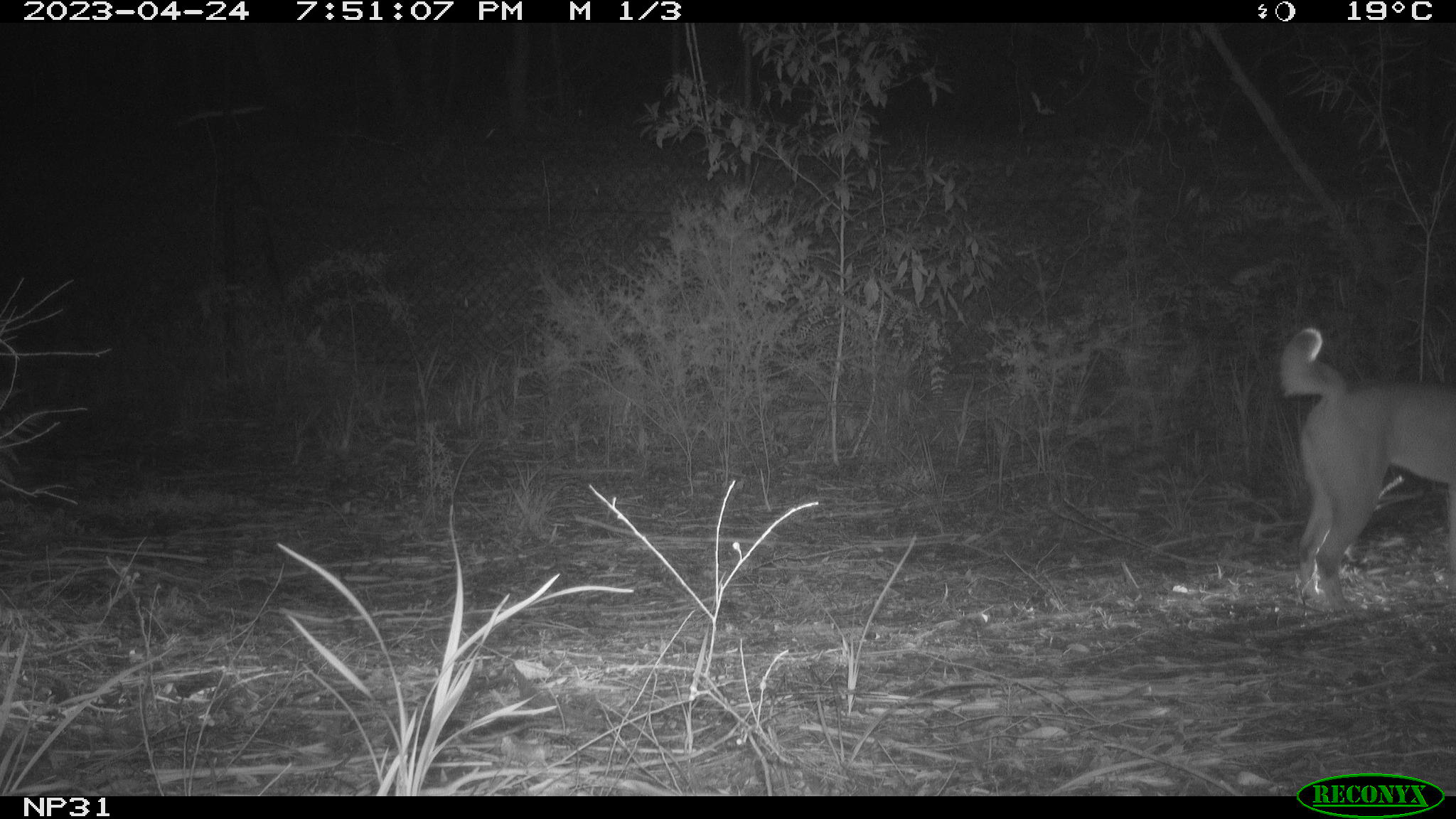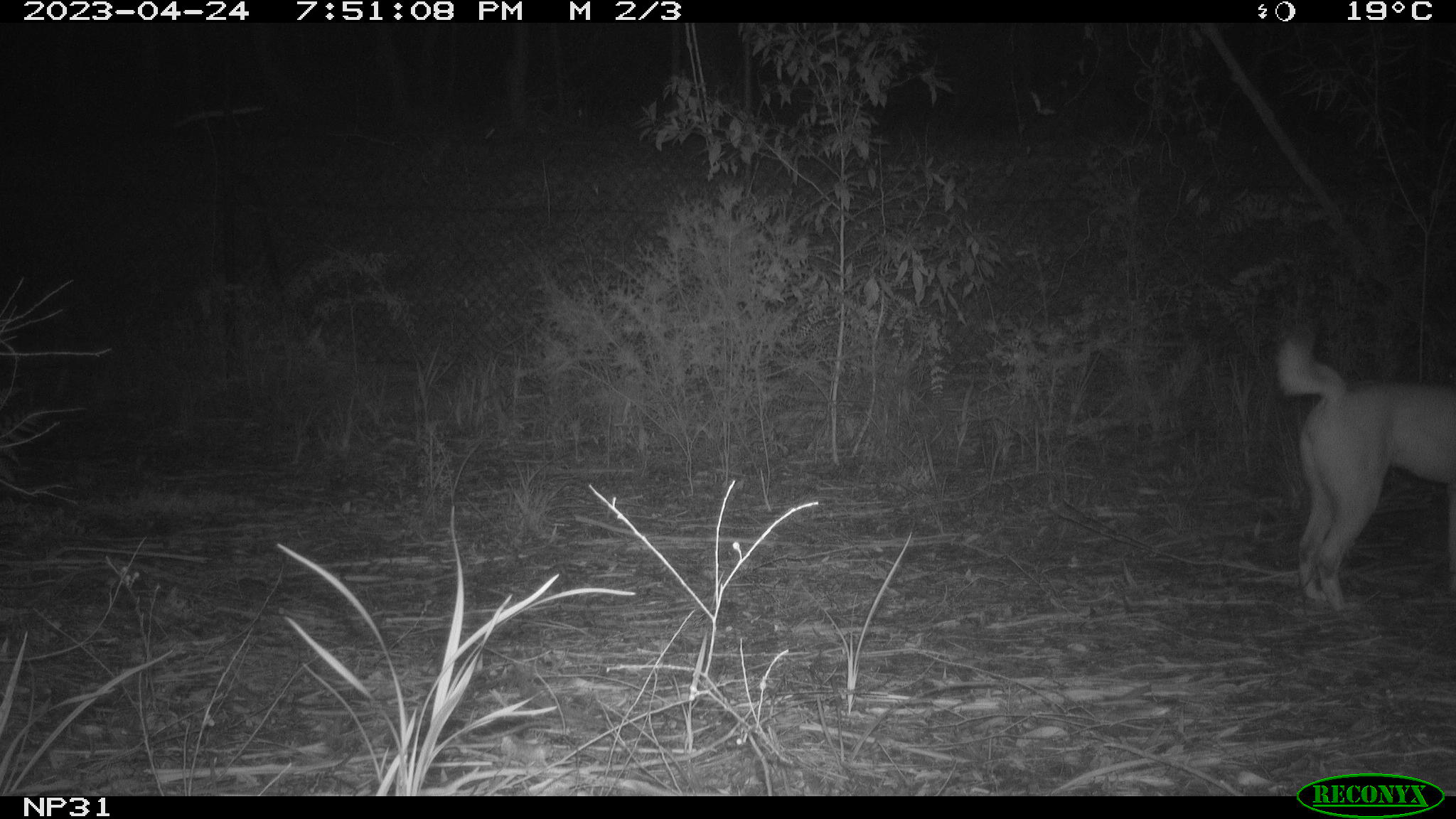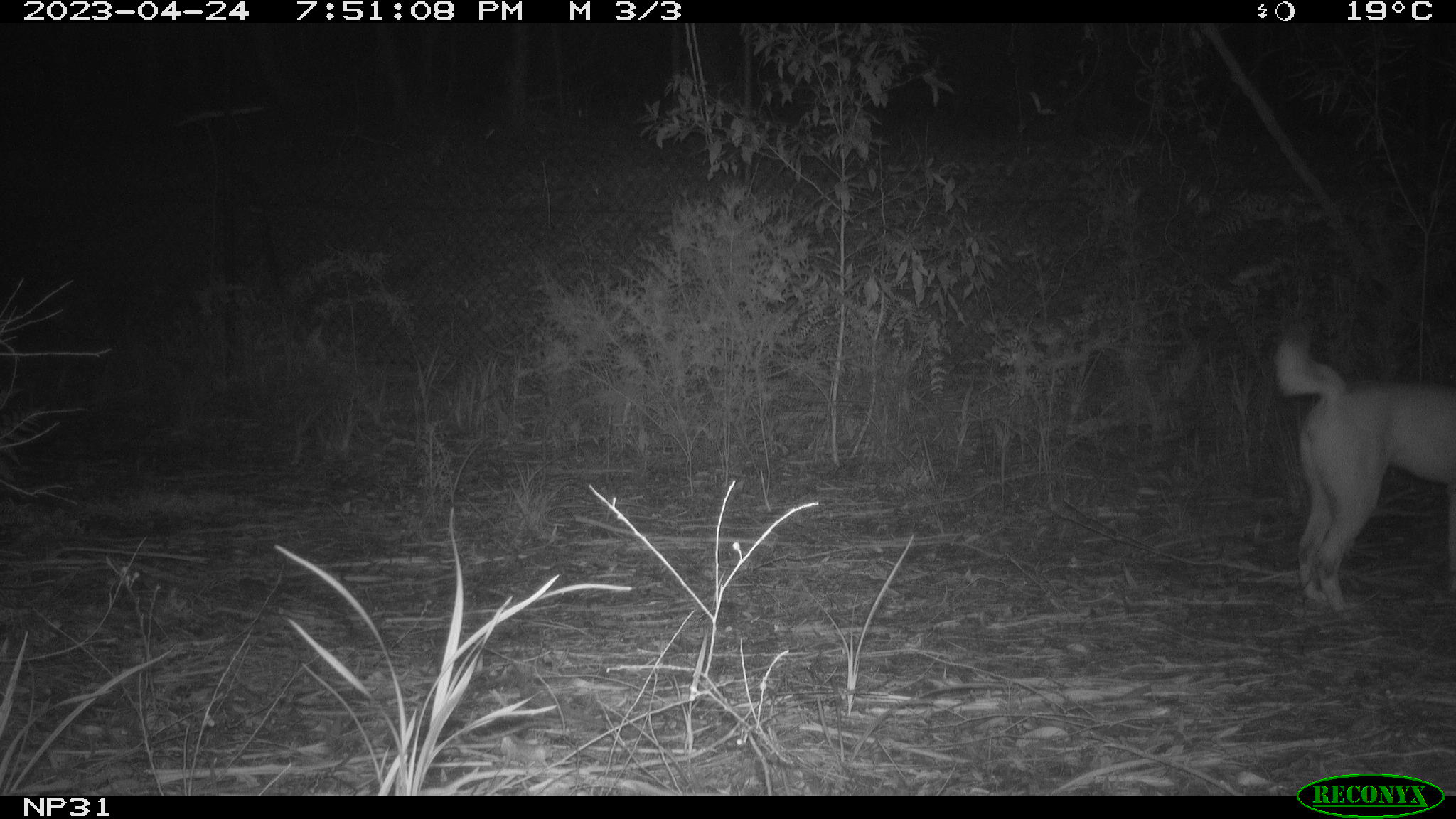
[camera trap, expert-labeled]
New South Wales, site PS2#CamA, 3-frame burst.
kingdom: Animalia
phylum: Chordata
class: Mammalia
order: Carnivora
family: Canidae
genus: Canis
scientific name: Canis familiaris dingo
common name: dingo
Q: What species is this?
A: Dingo (Canis familiaris dingo).